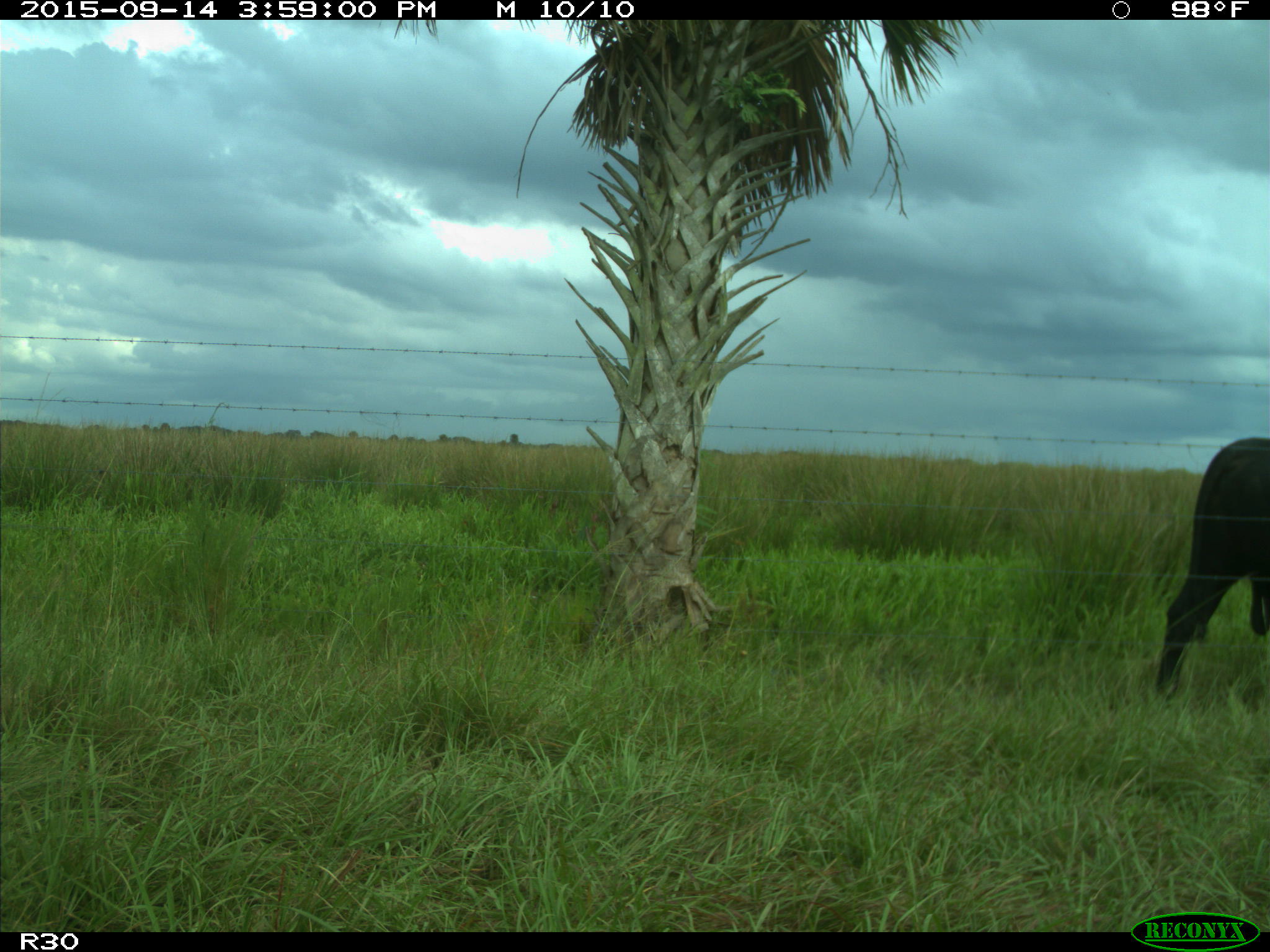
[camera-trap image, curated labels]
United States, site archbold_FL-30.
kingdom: Animalia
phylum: Chordata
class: Mammalia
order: Artiodactyla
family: Bovidae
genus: Bos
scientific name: Bos taurus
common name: domestic cow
Bos taurus (domestic cow).